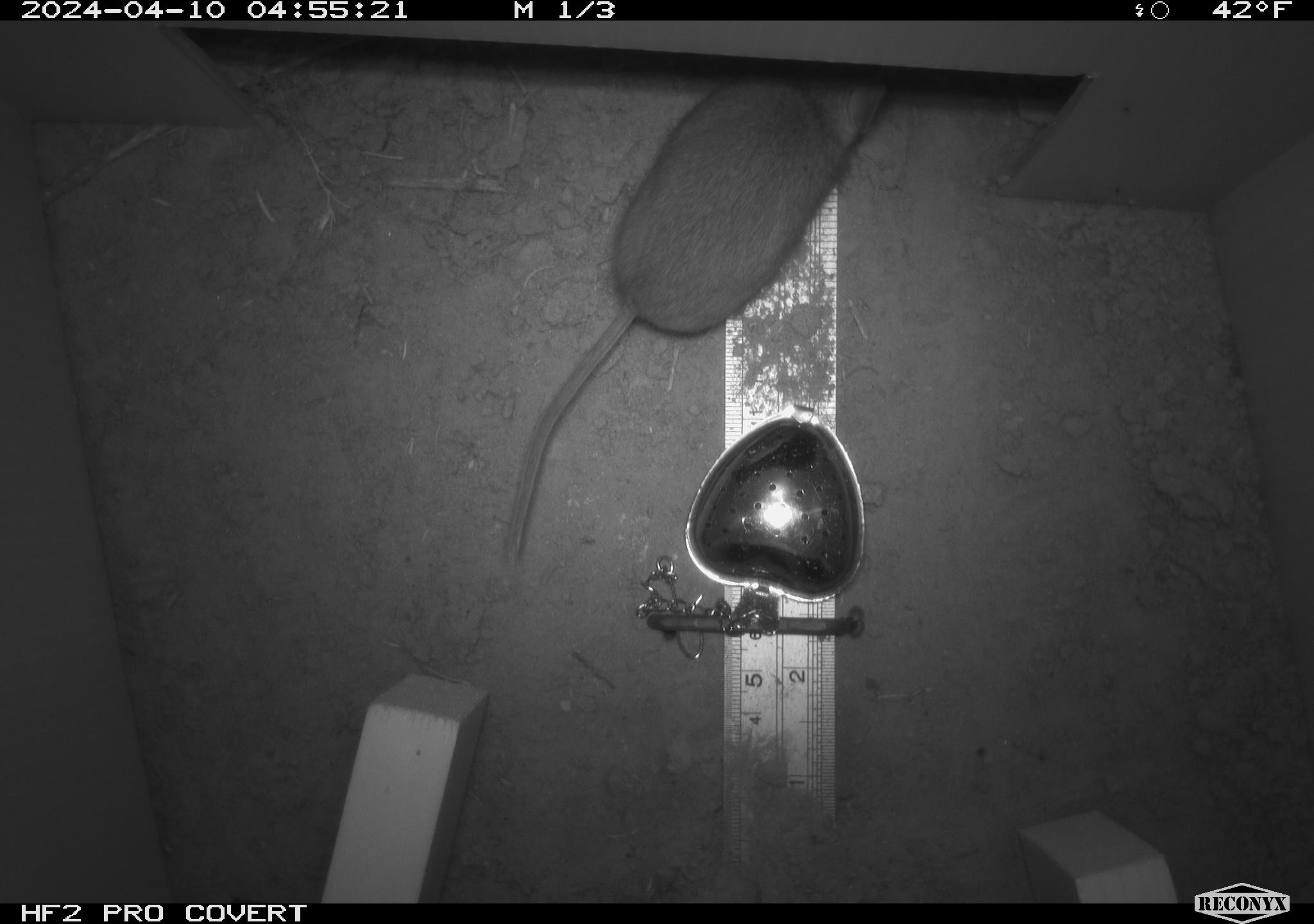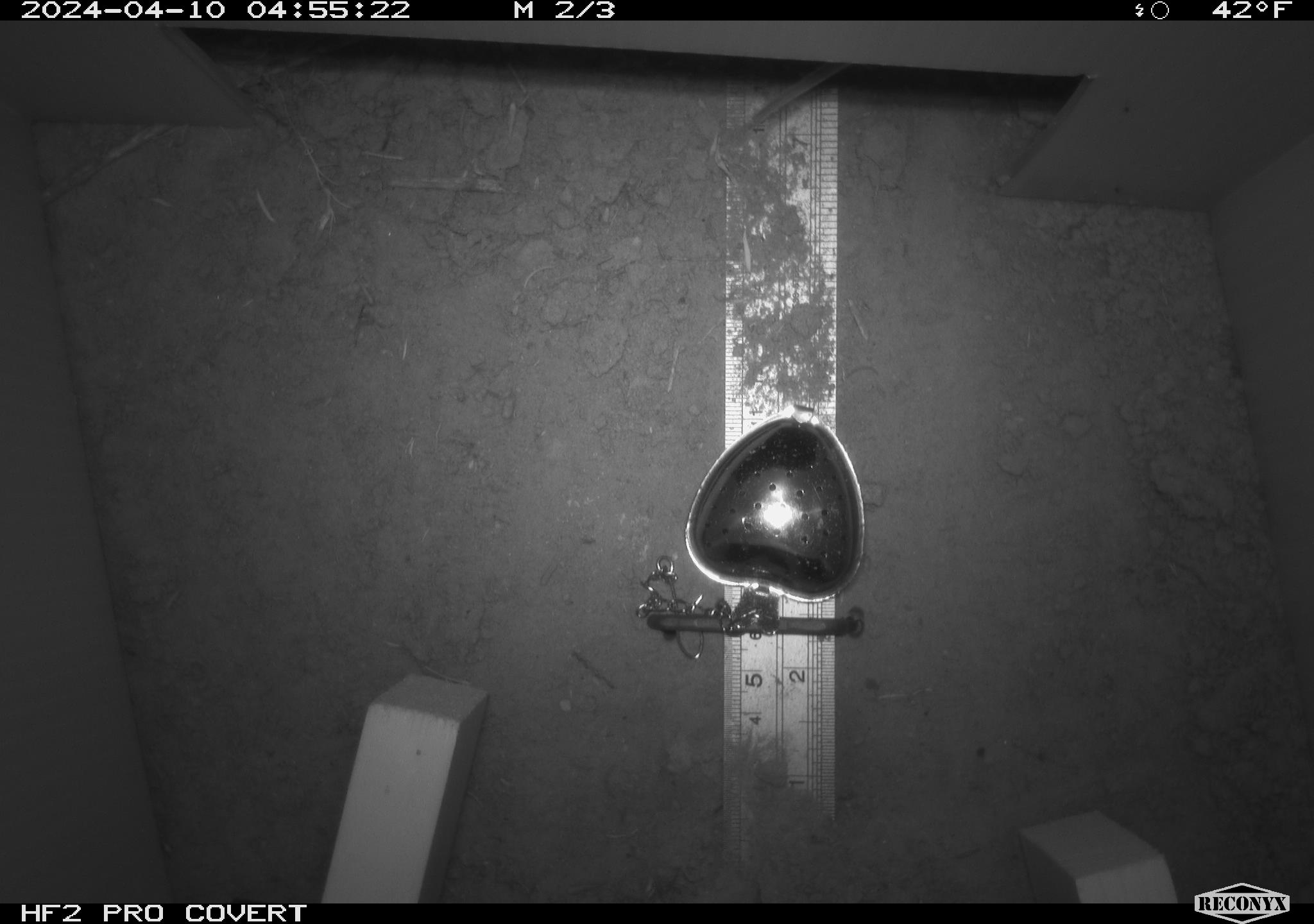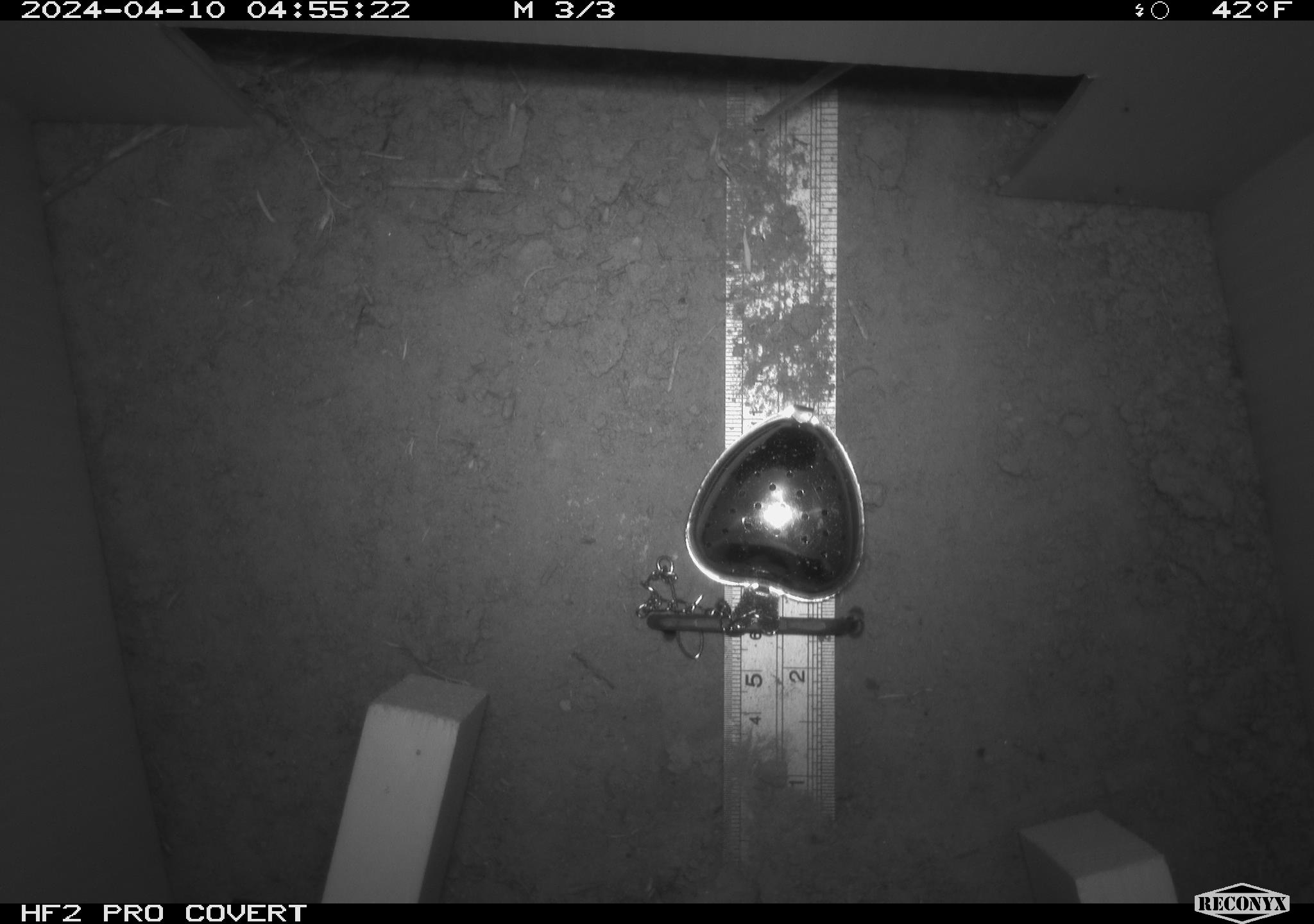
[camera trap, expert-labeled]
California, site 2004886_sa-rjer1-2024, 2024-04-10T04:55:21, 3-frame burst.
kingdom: Animalia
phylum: Chordata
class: Mammalia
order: Rodentia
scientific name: Rodentia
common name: mouse species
Mouse species (Rodentia).